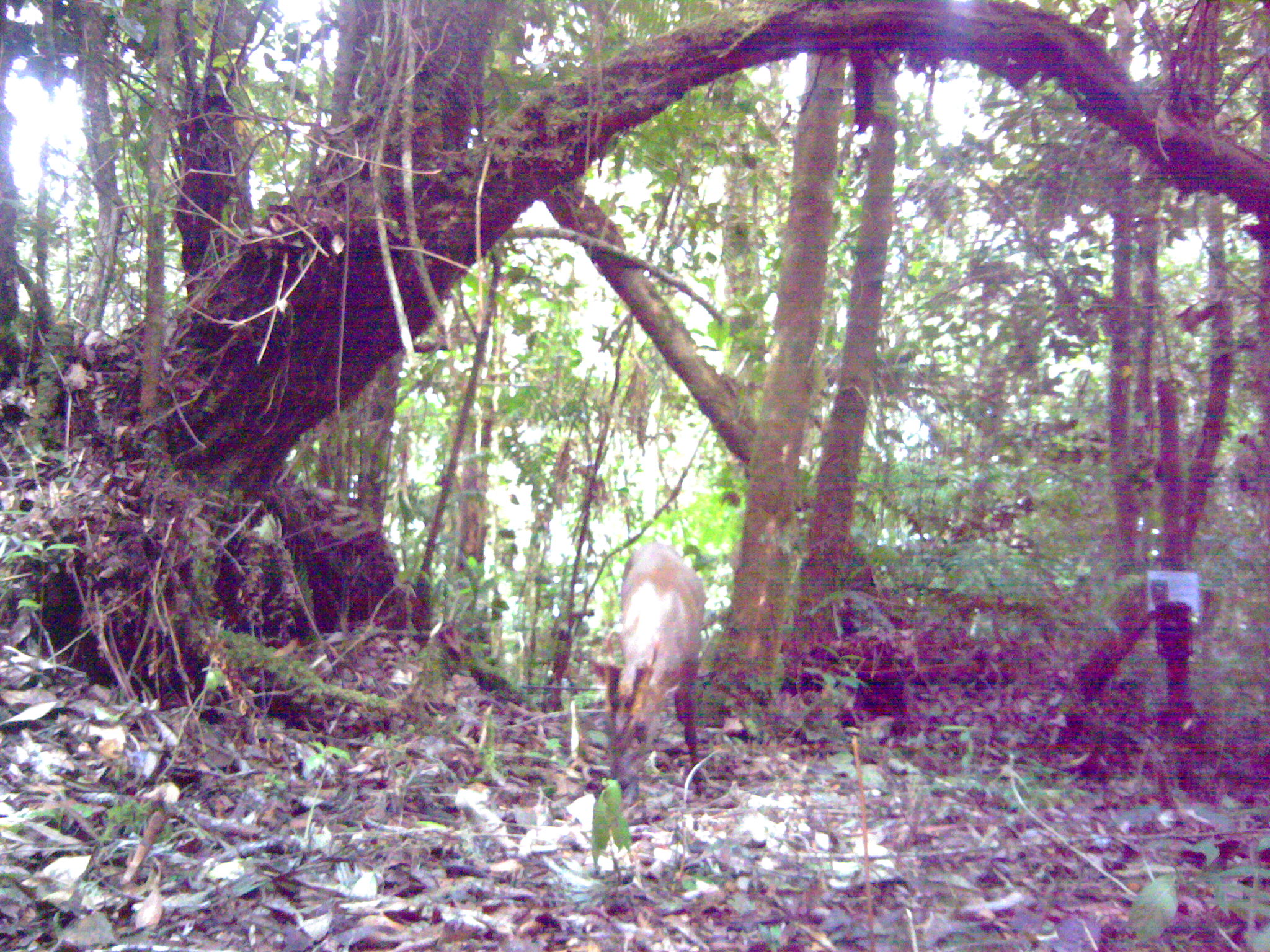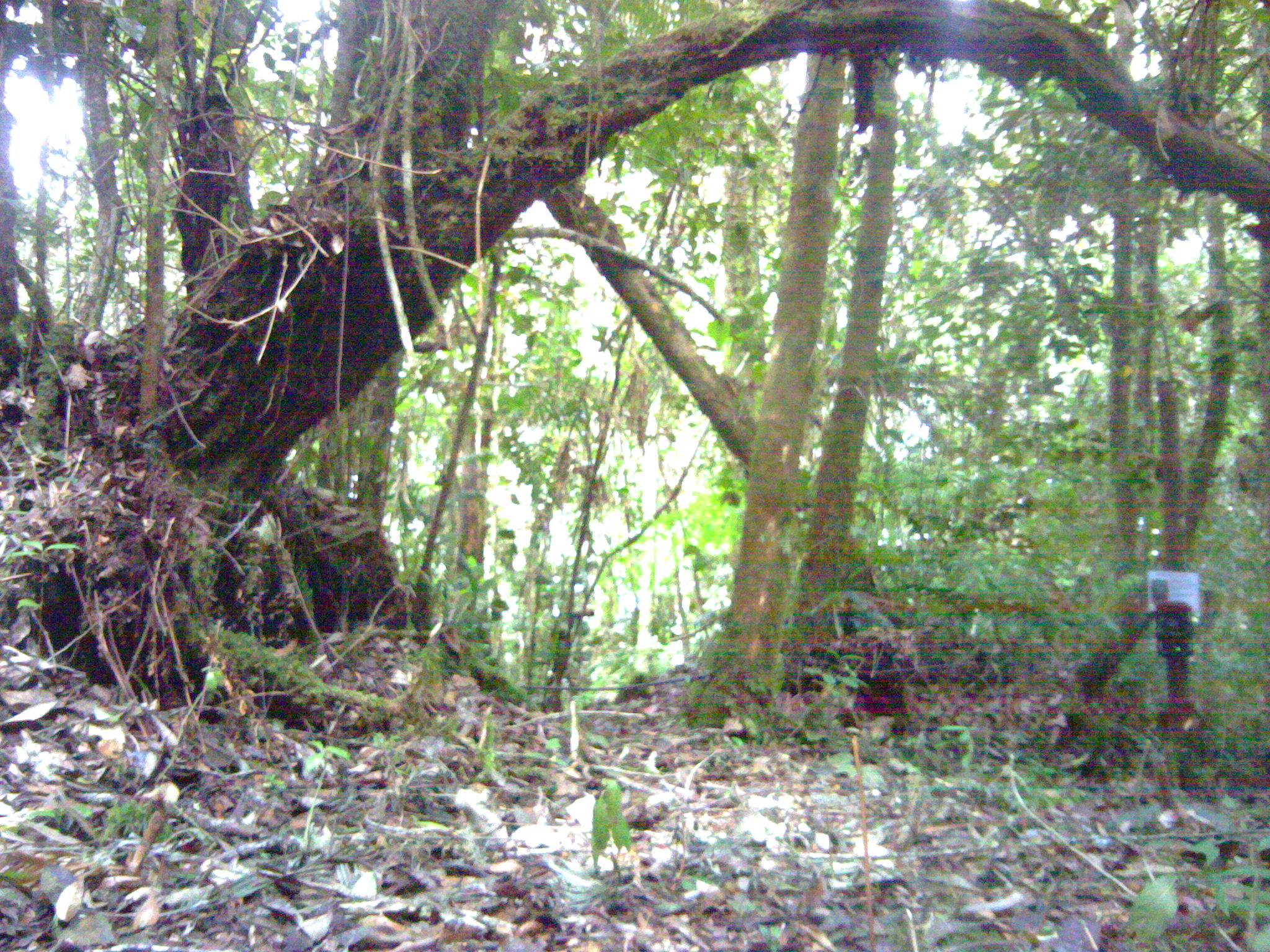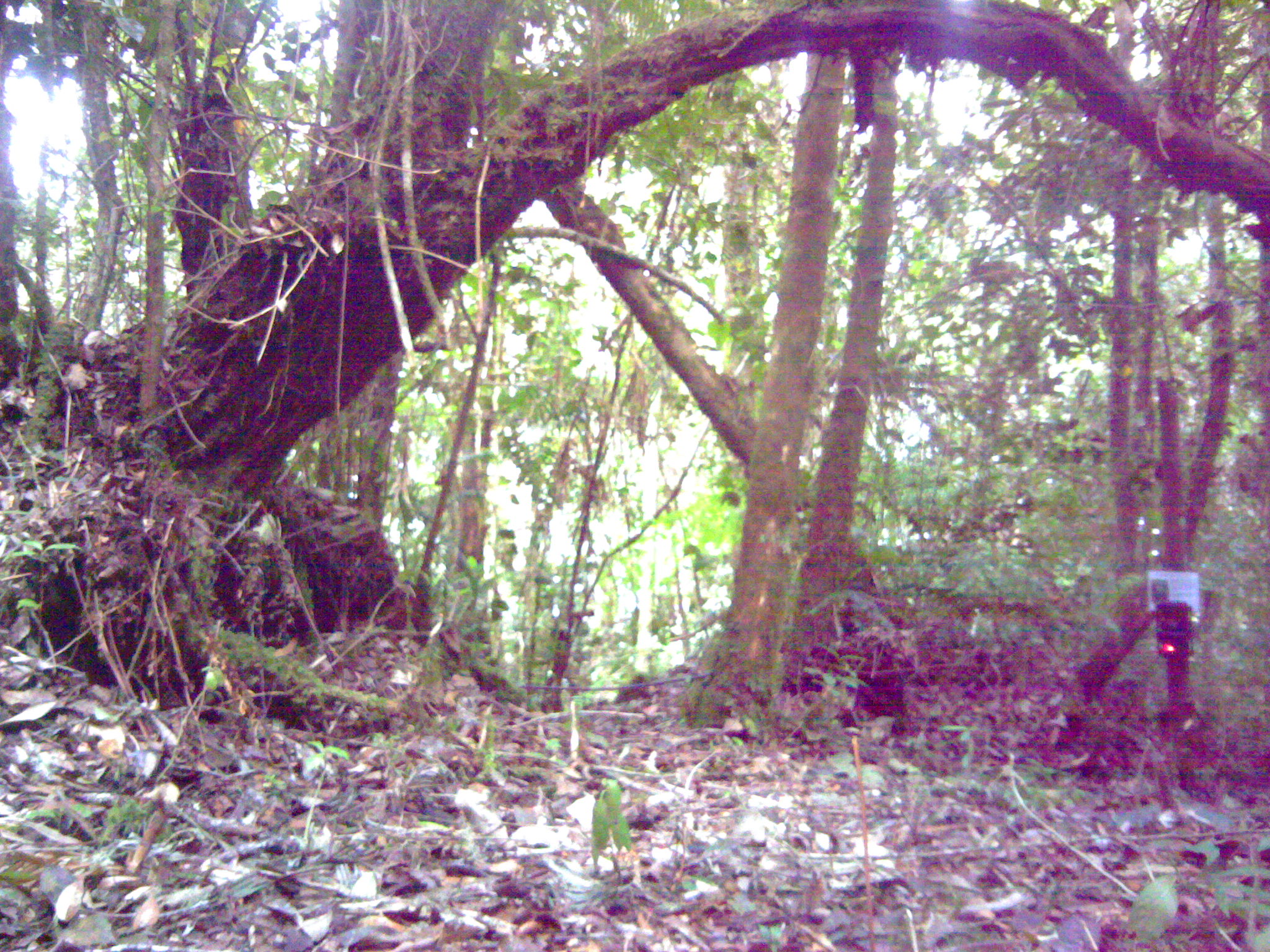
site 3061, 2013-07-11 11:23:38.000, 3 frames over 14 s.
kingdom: Animalia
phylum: Chordata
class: Mammalia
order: Artiodactyla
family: Cervidae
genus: Muntiacus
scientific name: Muntiacus muntjak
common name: southern red muntjac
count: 1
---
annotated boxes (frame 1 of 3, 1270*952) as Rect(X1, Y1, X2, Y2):
muntiacus muntjak: Rect(585, 541, 705, 810)